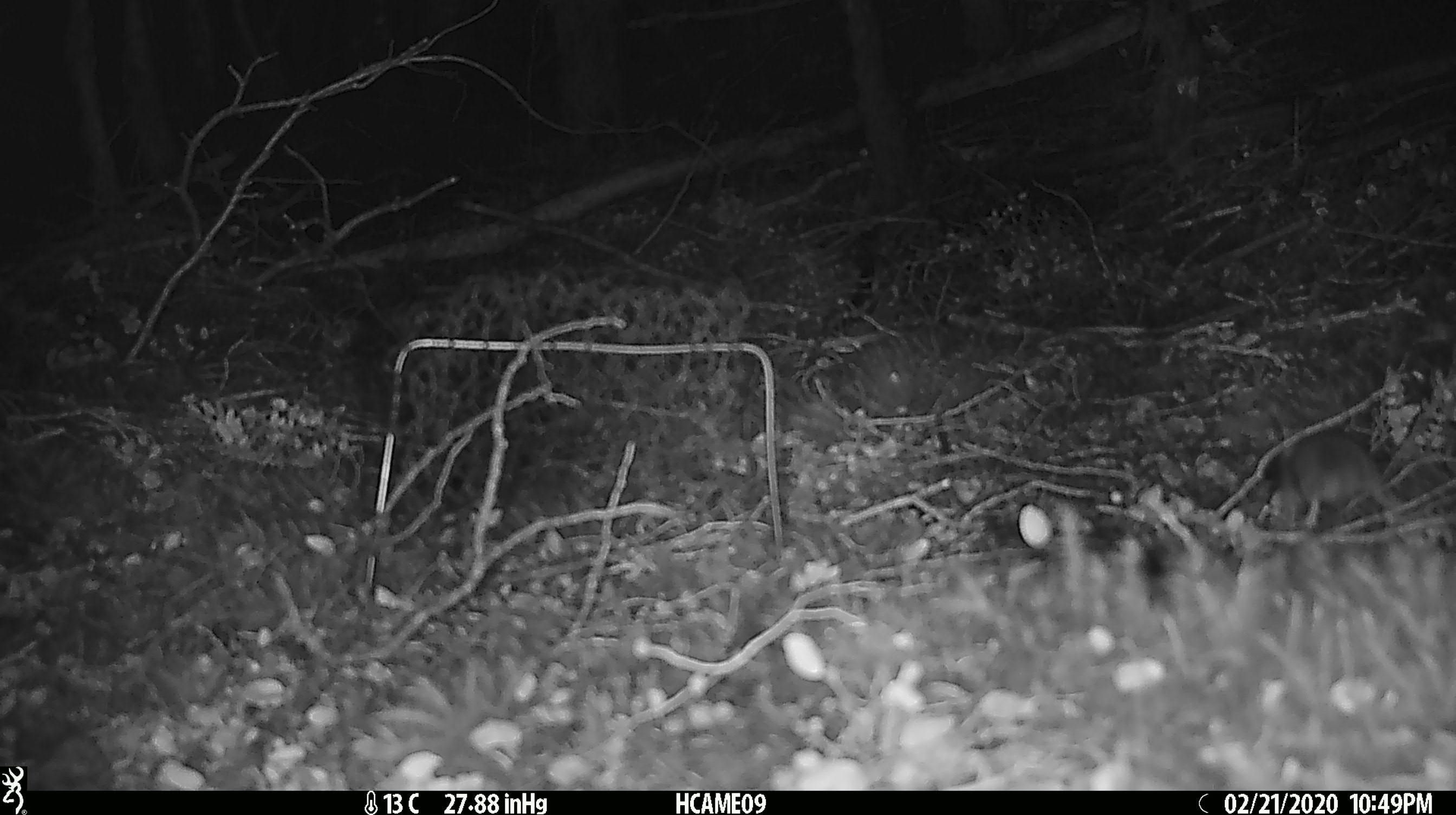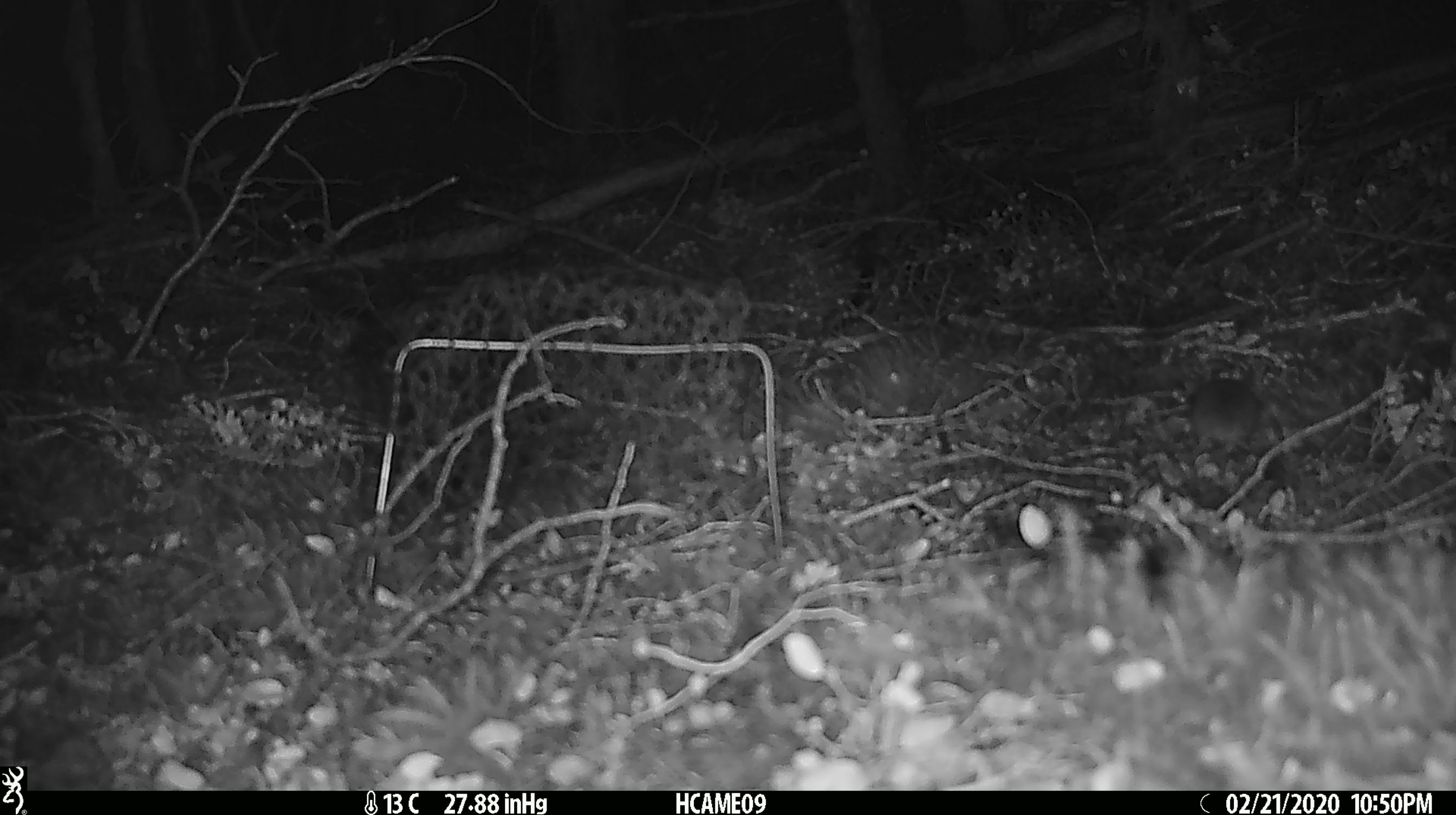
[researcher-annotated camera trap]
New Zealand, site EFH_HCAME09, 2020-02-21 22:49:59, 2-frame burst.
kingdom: Animalia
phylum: Chordata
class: Mammalia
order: Rodentia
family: Muridae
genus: Mus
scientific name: Mus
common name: mouse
Mouse (Mus).